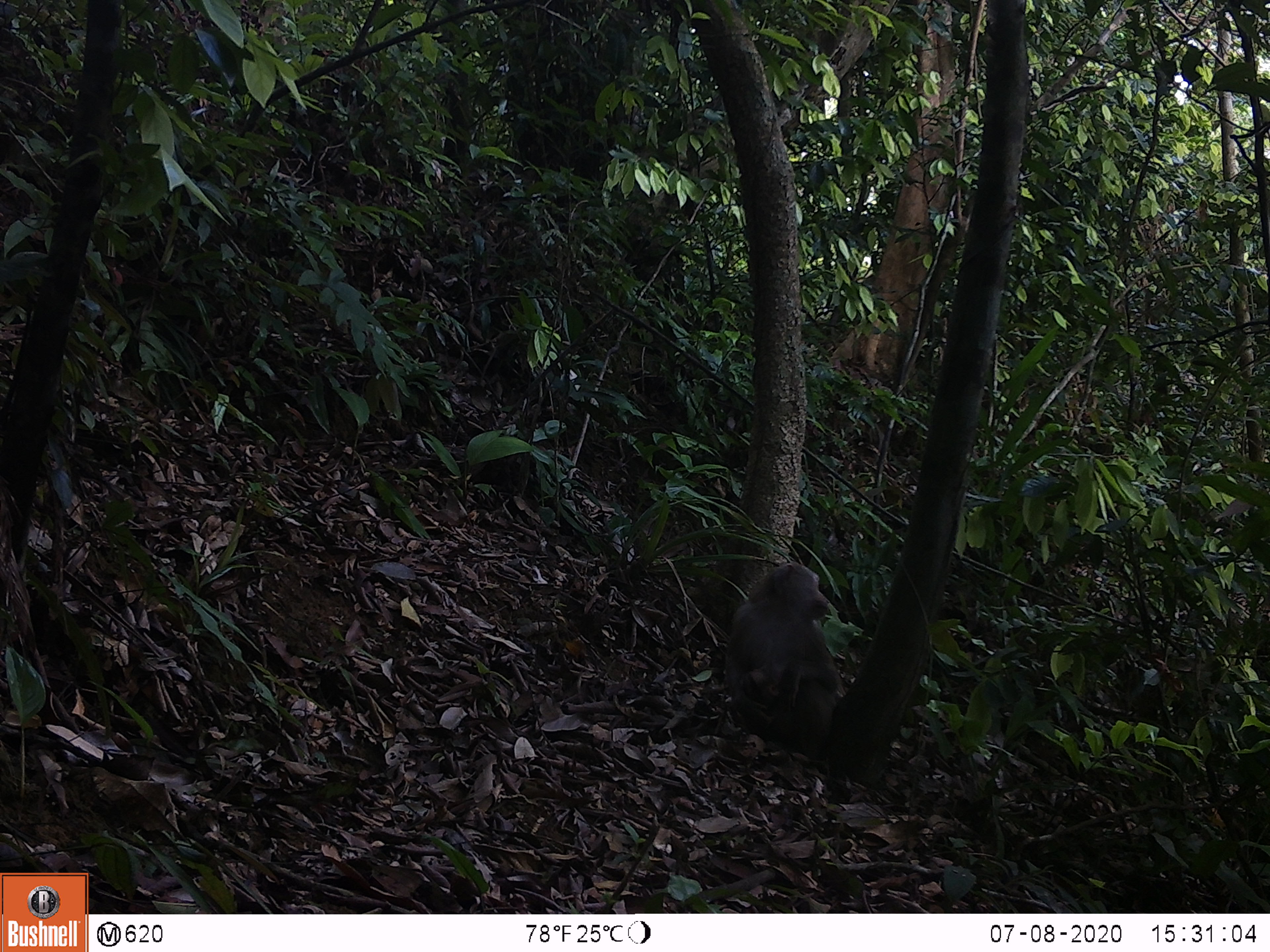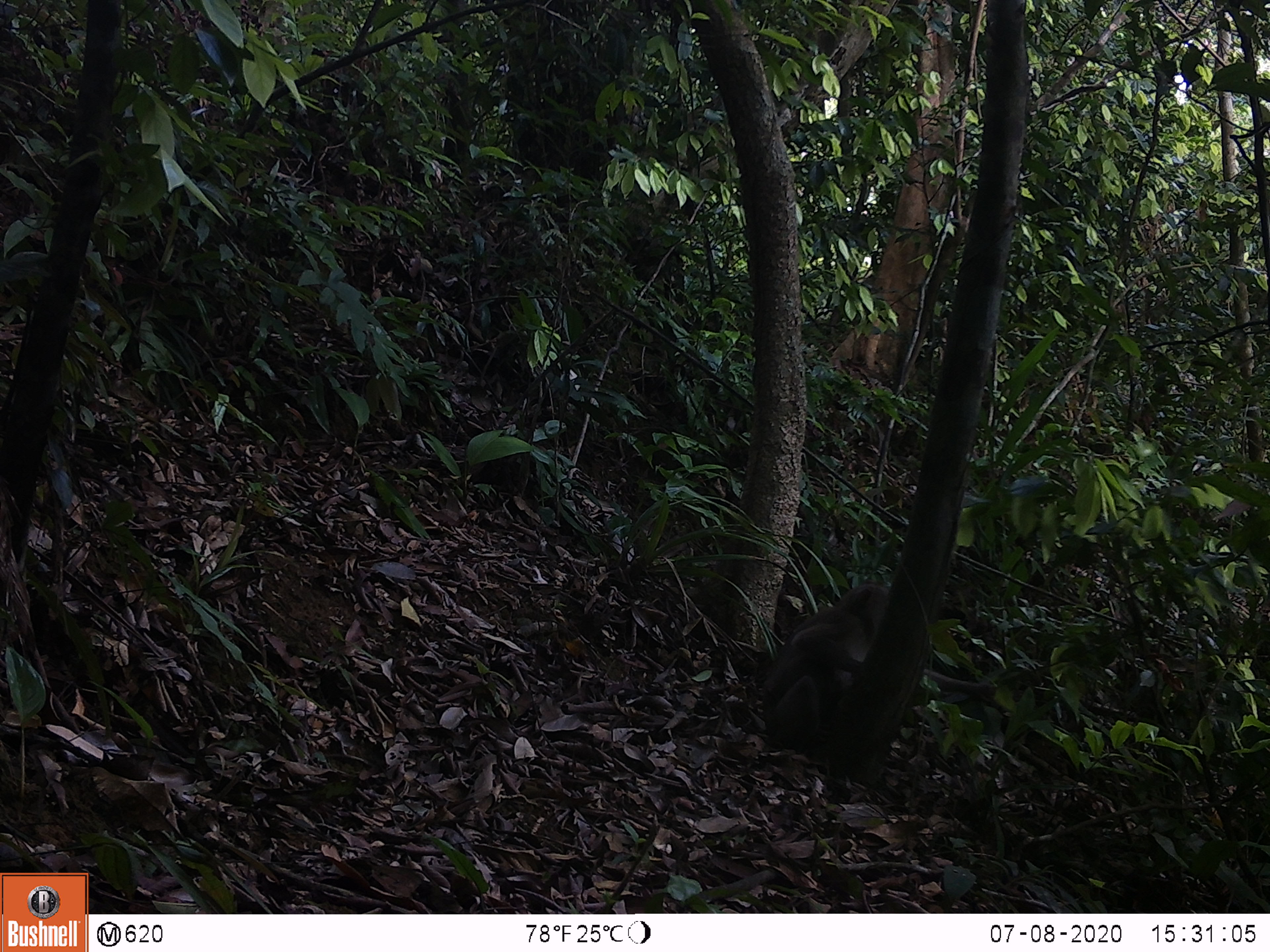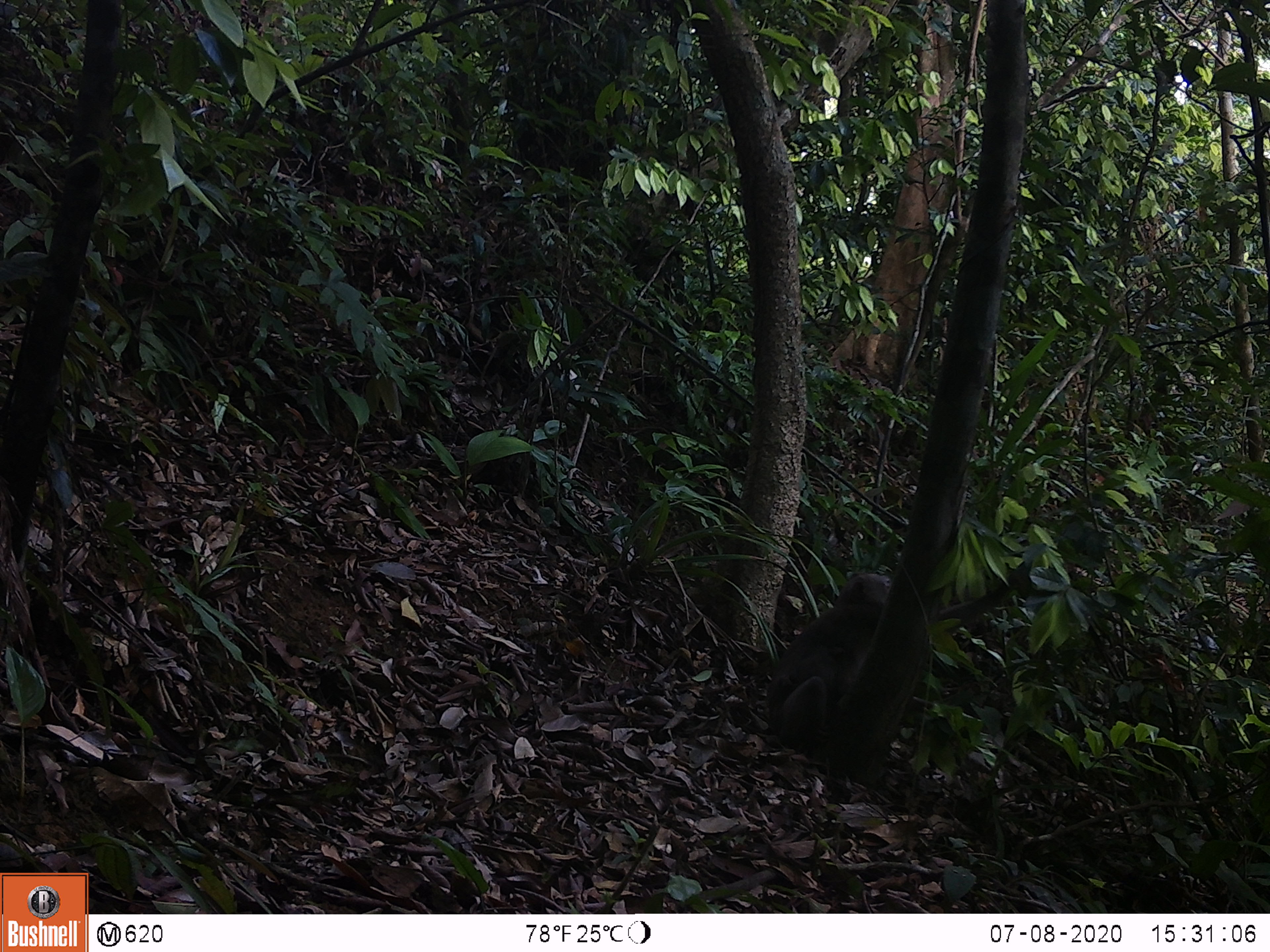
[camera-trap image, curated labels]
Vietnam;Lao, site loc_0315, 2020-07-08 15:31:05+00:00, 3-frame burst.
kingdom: Animalia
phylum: Chordata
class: Mammalia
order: Primates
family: Cercopithecidae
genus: Macaca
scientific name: Macaca nemestrina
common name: pig-tailed macaque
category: pig tailed macaque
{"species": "pig tailed macaque (pig-tailed macaque) (Macaca nemestrina)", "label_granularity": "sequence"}